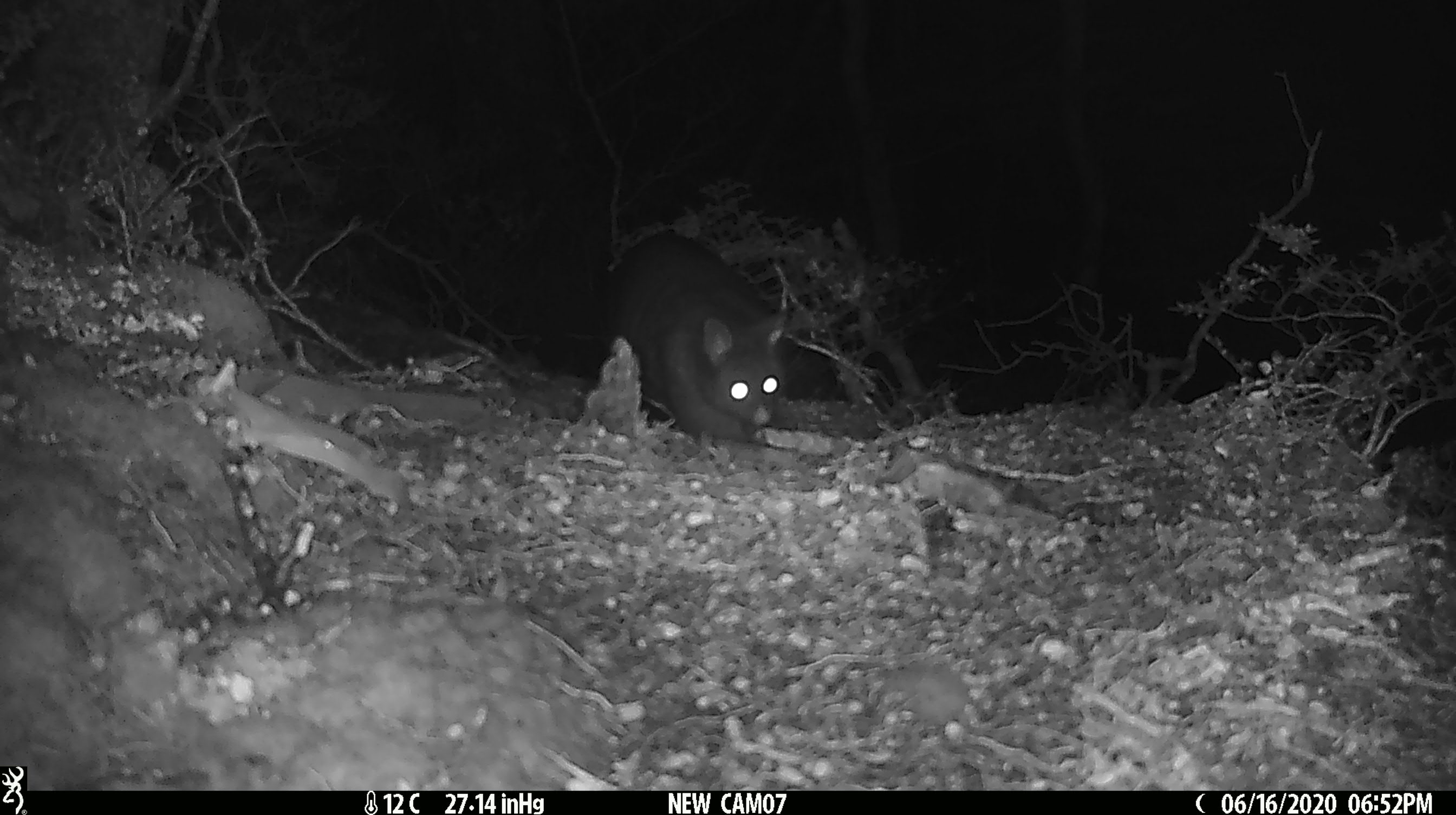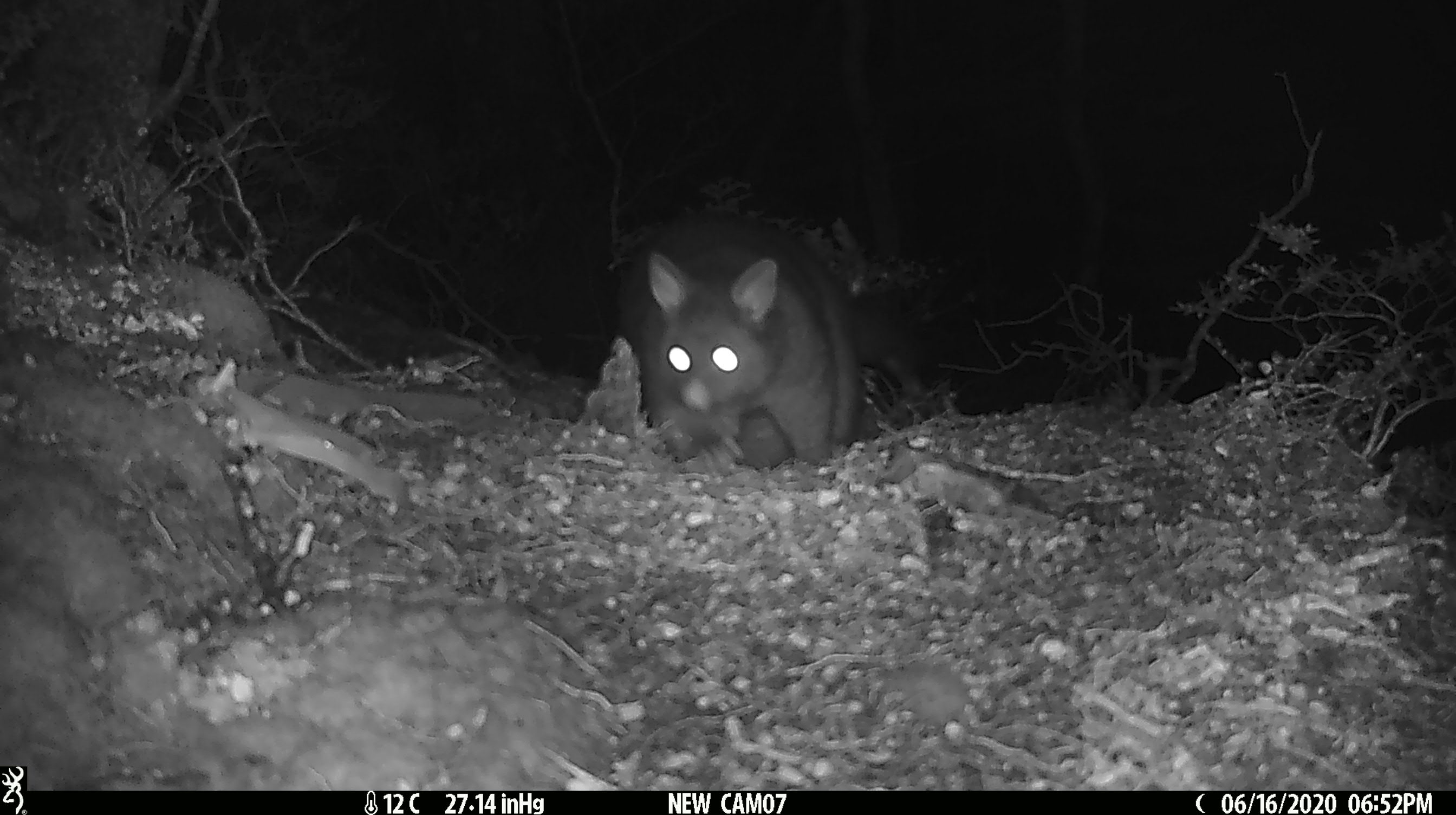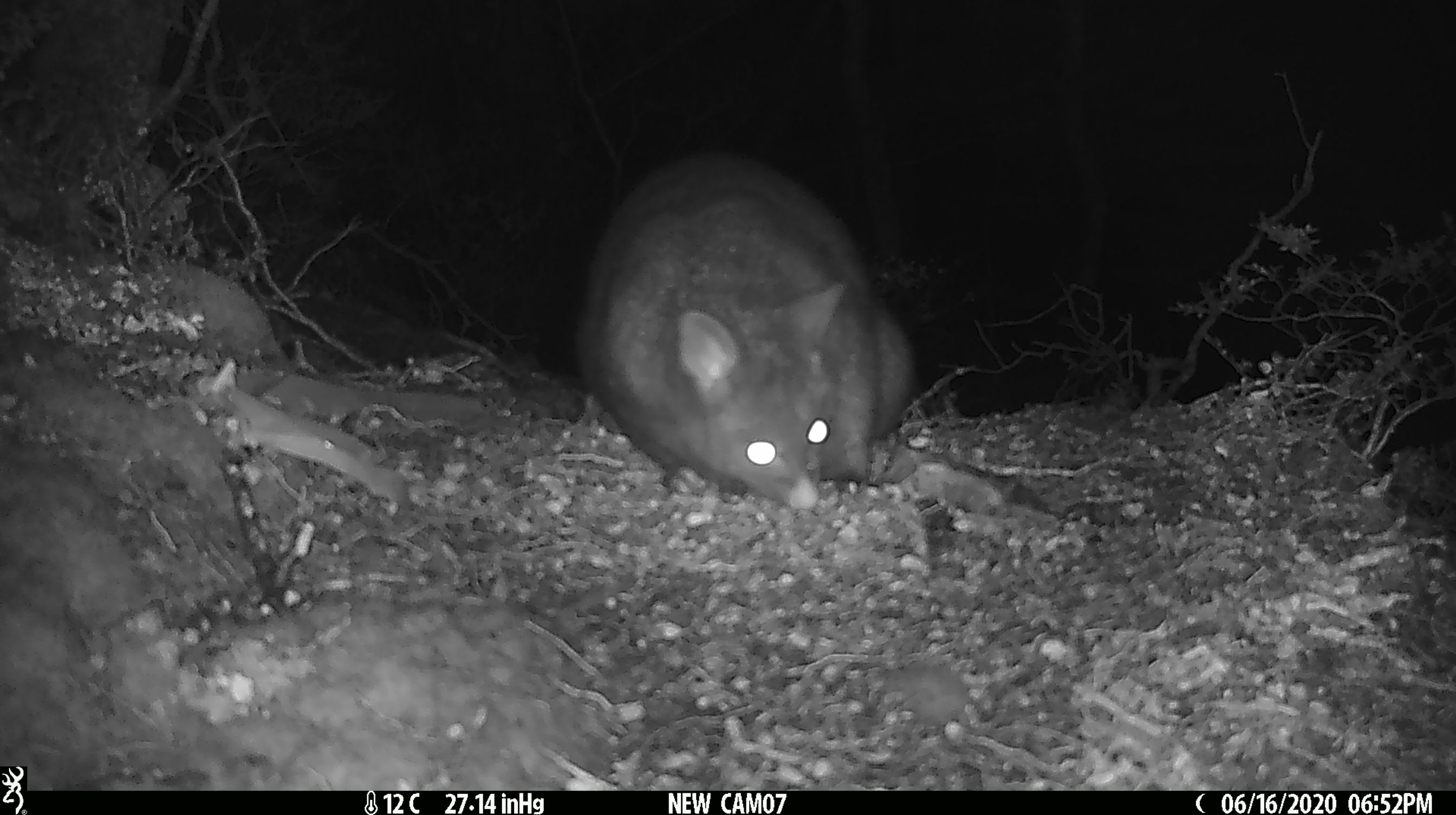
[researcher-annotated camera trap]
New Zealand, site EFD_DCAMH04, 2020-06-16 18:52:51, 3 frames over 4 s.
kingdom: Animalia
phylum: Chordata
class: Mammalia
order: Diprotodontia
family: Phalangeridae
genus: Trichosurus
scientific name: Trichosurus vulpecula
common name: common brushtail possum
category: possum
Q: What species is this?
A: Possum (common brushtail possum) (Trichosurus vulpecula).